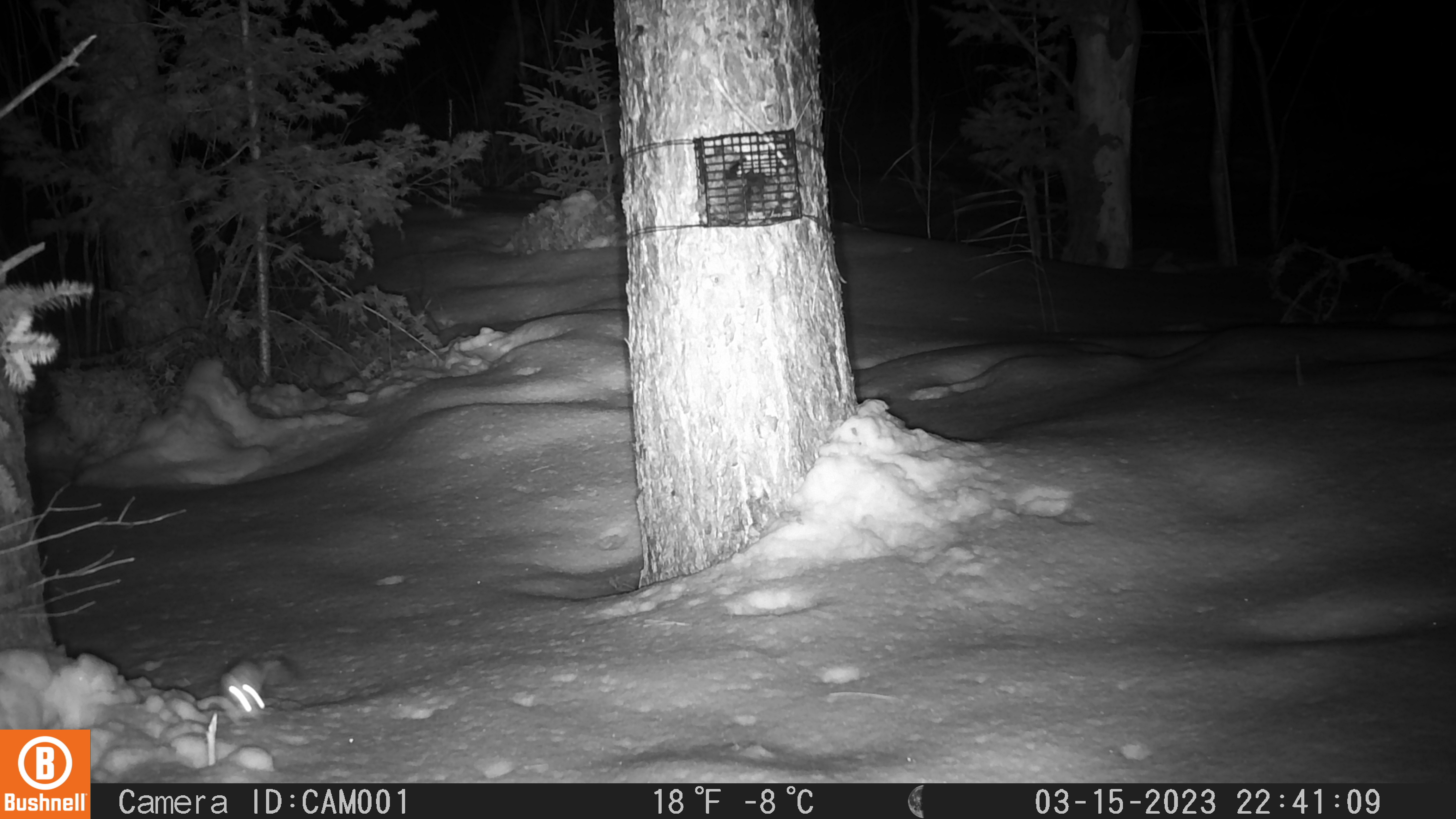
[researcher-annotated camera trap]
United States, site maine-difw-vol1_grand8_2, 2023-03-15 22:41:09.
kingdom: Animalia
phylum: Chordata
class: Mammalia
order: Carnivora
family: Mustelidae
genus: Mustela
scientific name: Mustela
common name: weasel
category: weasel sp.